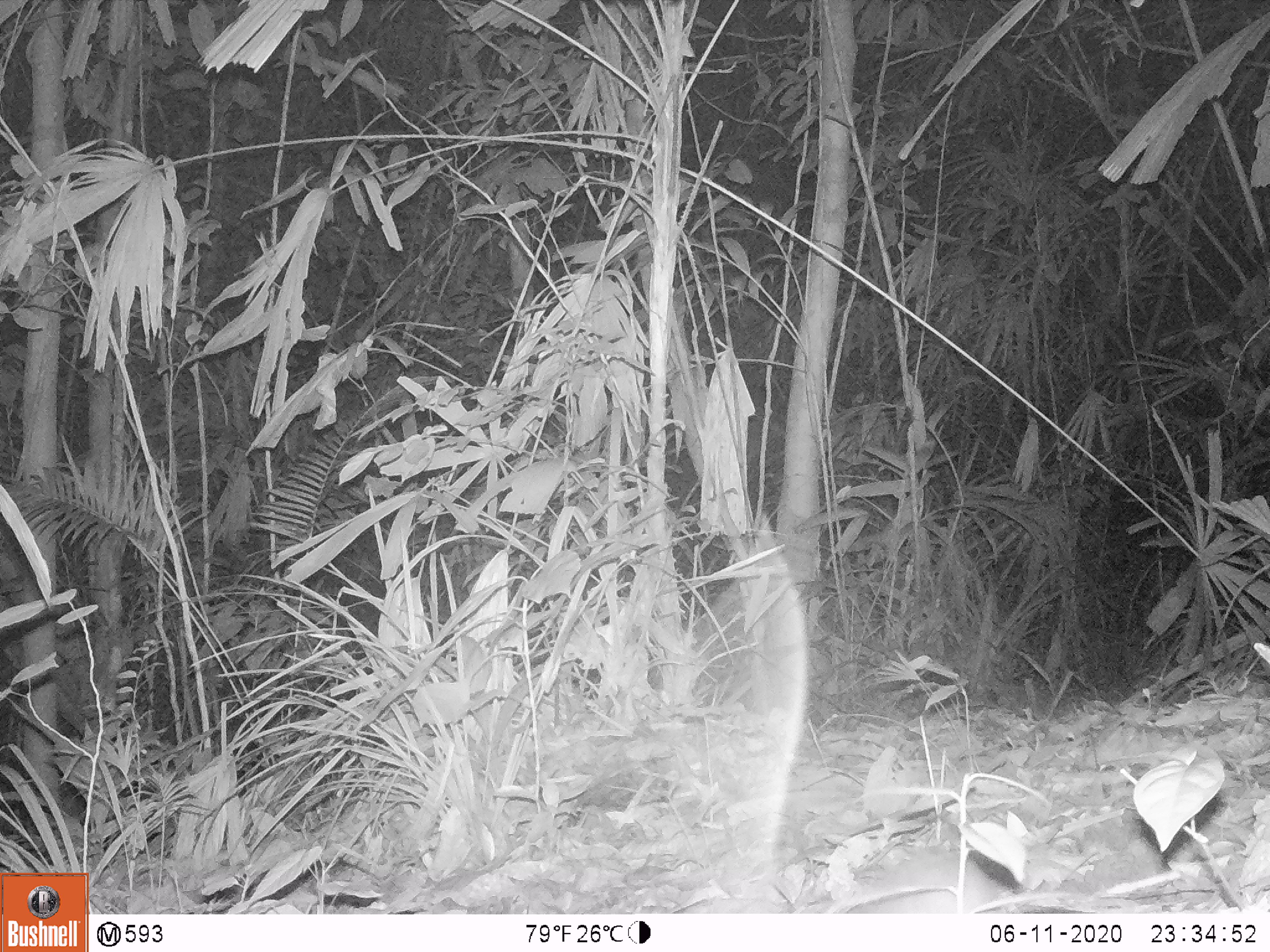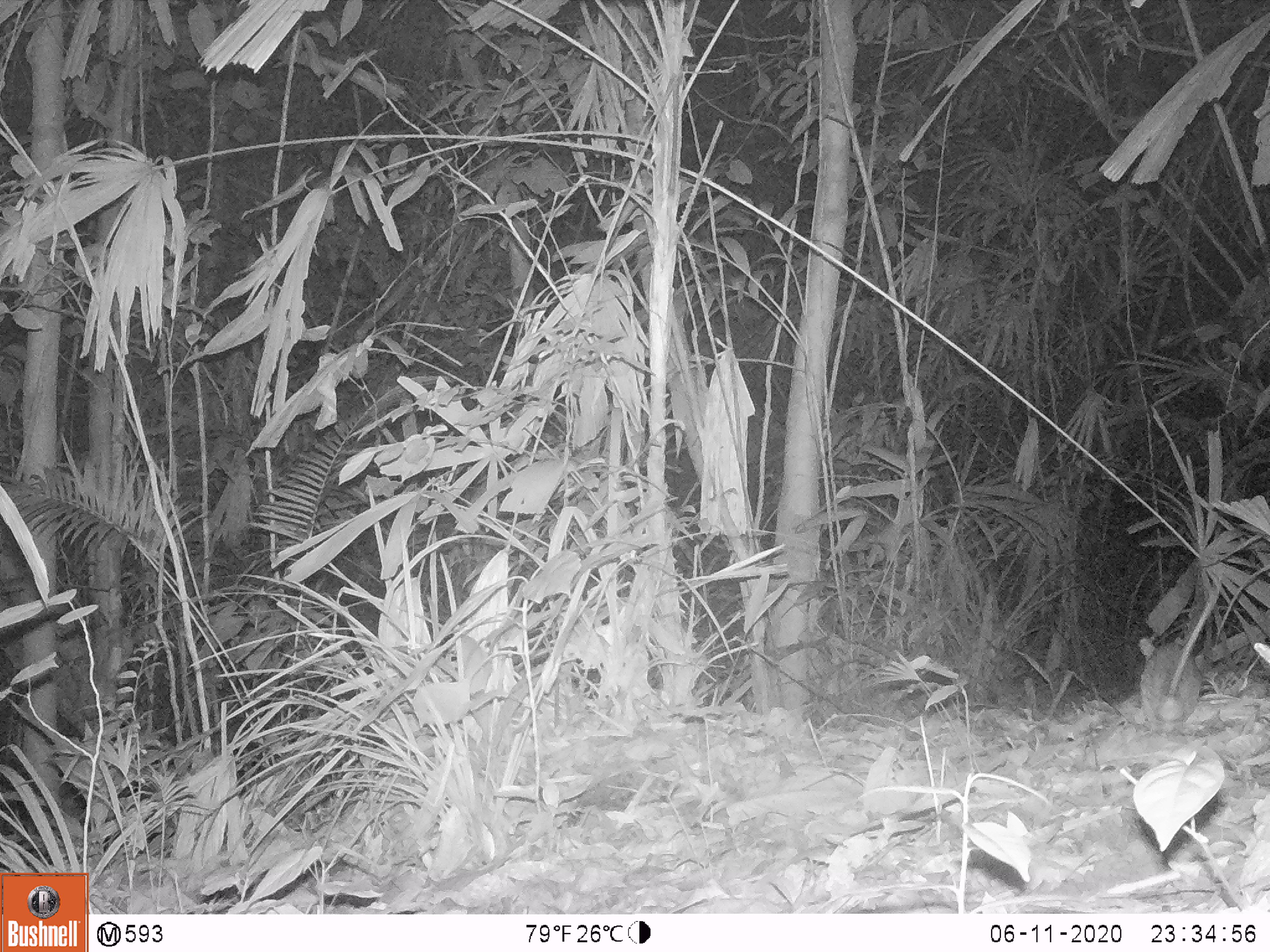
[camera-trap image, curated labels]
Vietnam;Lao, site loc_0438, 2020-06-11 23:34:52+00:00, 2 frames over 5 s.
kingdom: Animalia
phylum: Chordata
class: Mammalia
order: Rodentia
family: Muridae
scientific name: Muridae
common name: old-world mice and rats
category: unidentified murid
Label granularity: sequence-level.